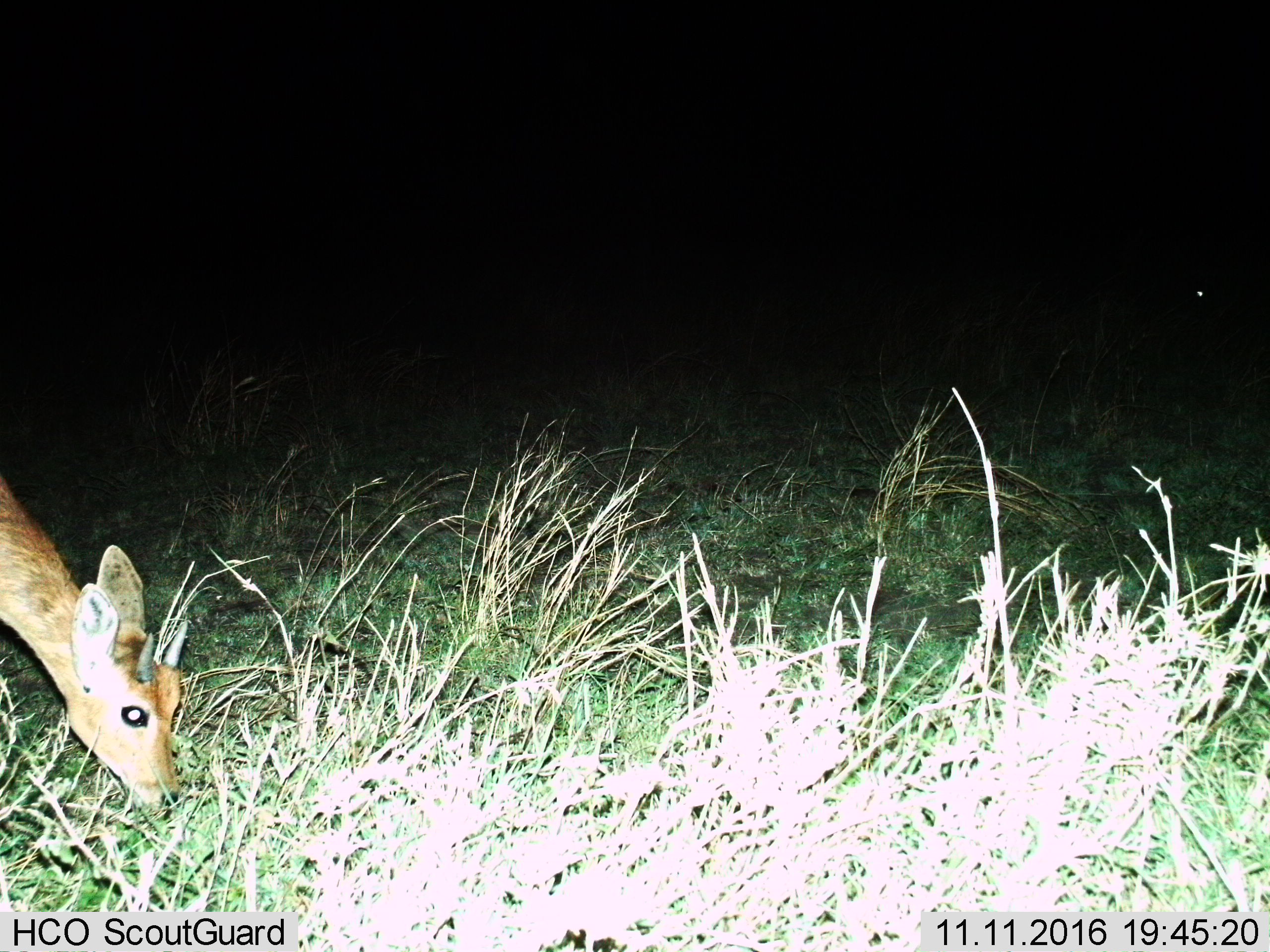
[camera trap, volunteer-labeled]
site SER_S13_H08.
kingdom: Animalia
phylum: Chordata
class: Mammalia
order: Artiodactyla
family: Bovidae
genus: Eudorcas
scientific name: Eudorcas thomsonii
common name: thomson's gazelle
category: gazellethomsons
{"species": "gazellethomsons (thomson's gazelle) (Eudorcas thomsonii)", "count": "1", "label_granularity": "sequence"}